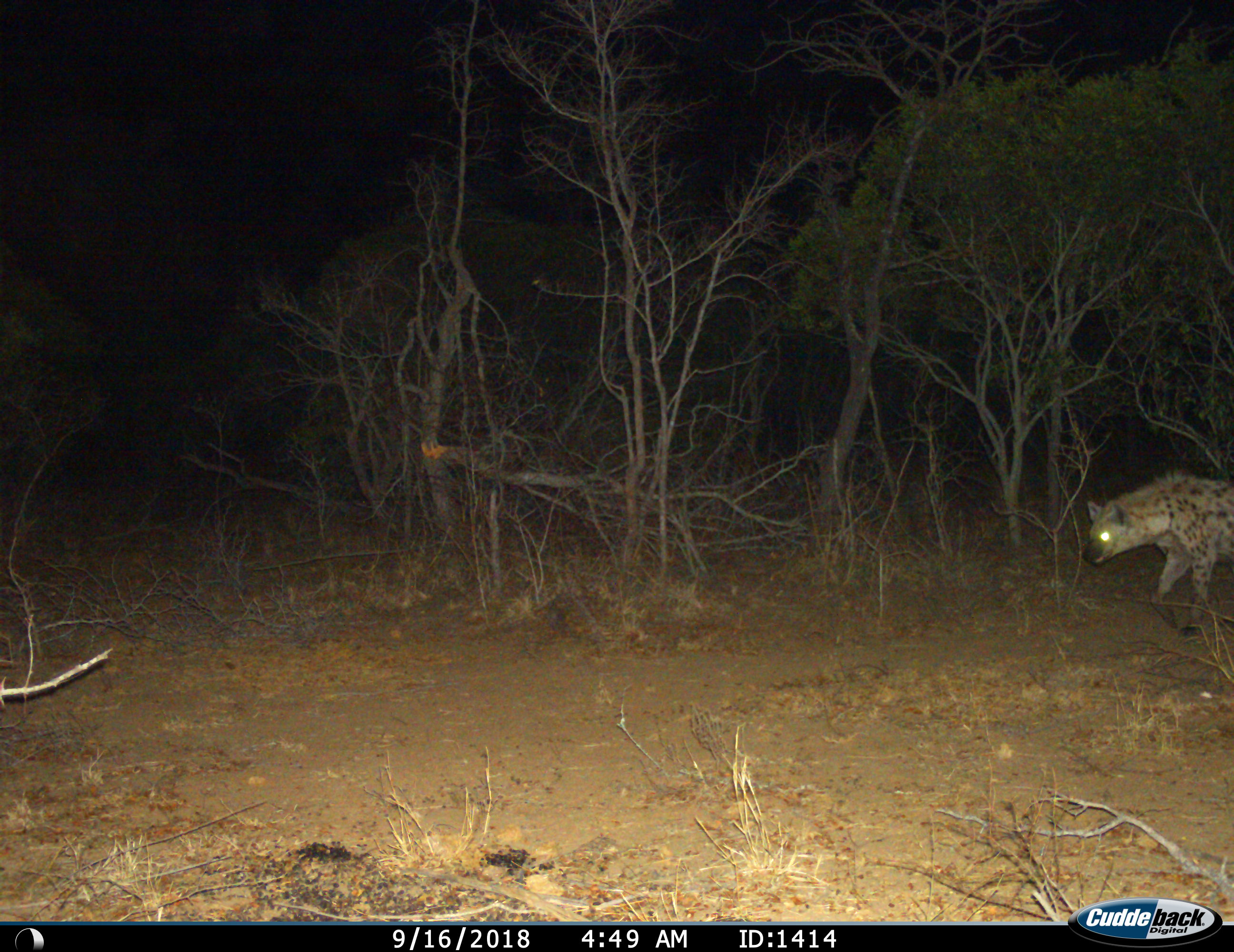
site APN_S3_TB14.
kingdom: Animalia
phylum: Chordata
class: Mammalia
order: Carnivora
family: Hyaenidae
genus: Crocuta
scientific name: Crocuta crocuta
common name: spotted hyena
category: hyenaspotted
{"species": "hyenaspotted (spotted hyena) (Crocuta crocuta)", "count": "1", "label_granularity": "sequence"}